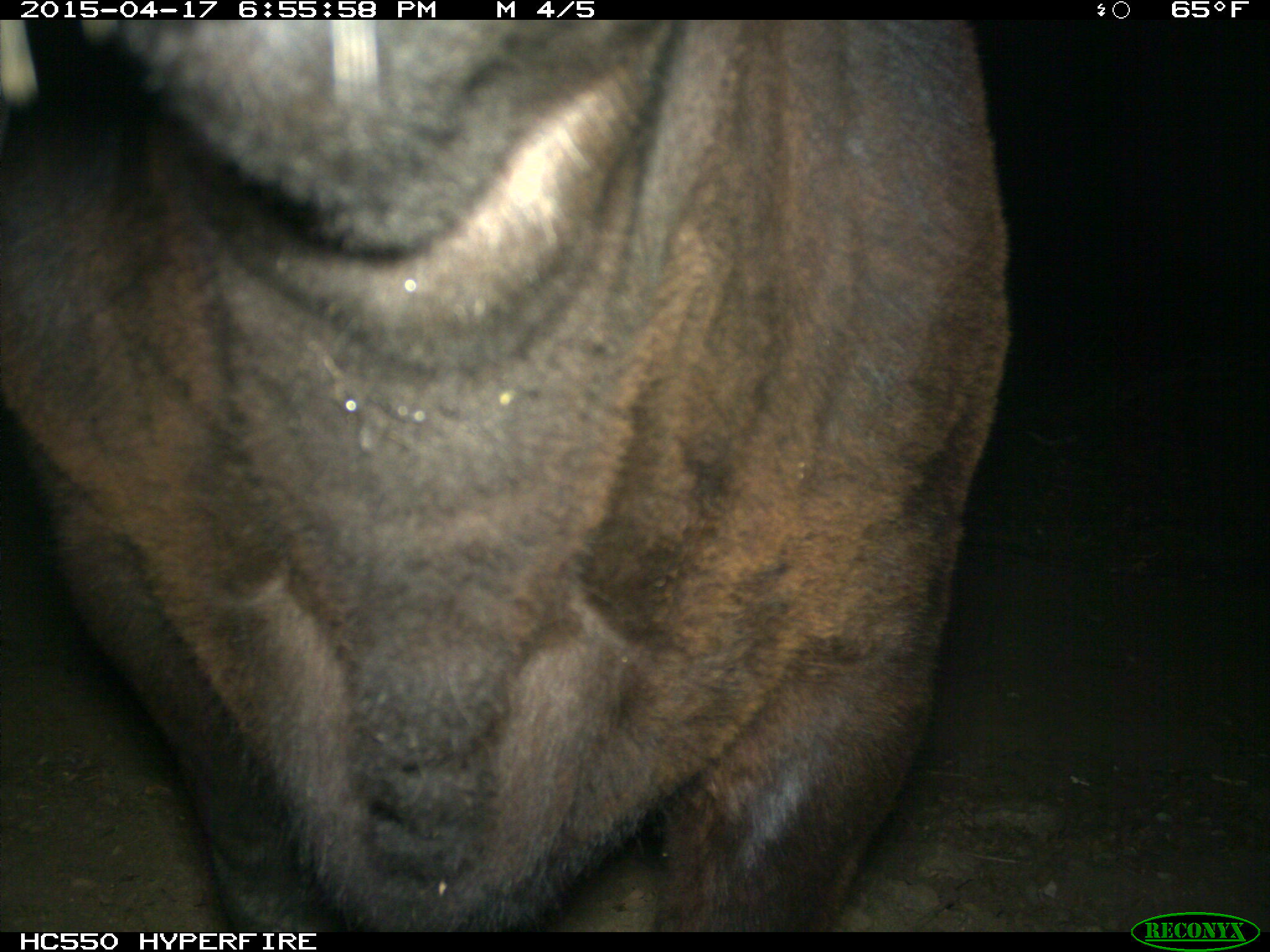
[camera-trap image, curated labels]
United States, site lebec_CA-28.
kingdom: Animalia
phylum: Chordata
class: Mammalia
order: Artiodactyla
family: Bovidae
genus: Bos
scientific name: Bos taurus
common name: domestic cow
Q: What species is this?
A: Bos taurus (domestic cow).